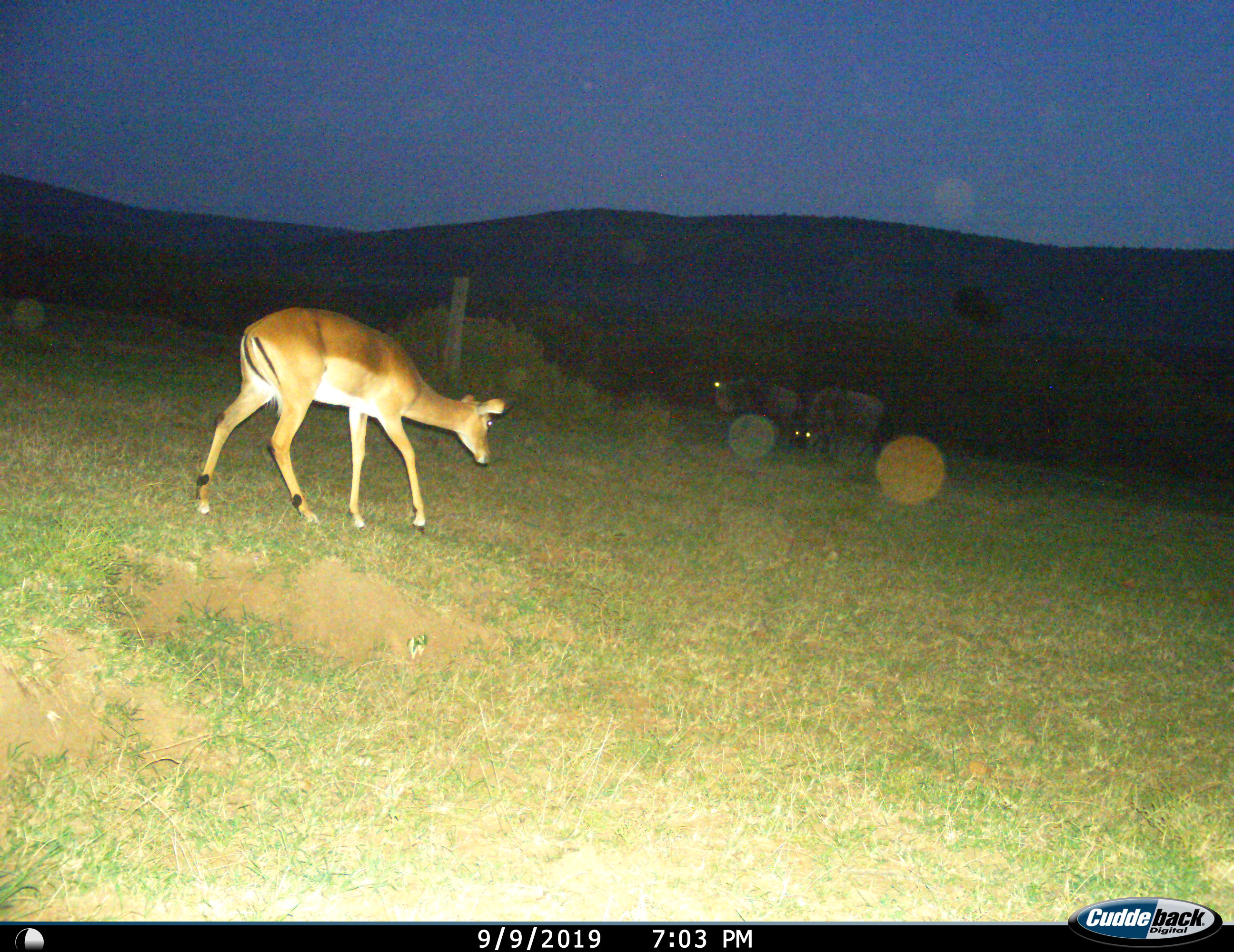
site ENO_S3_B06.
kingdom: Animalia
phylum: Chordata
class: Mammalia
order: Artiodactyla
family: Bovidae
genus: Aepyceros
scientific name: Aepyceros melampus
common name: impala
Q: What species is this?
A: Impala (Aepyceros melampus).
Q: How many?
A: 1.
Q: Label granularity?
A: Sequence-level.